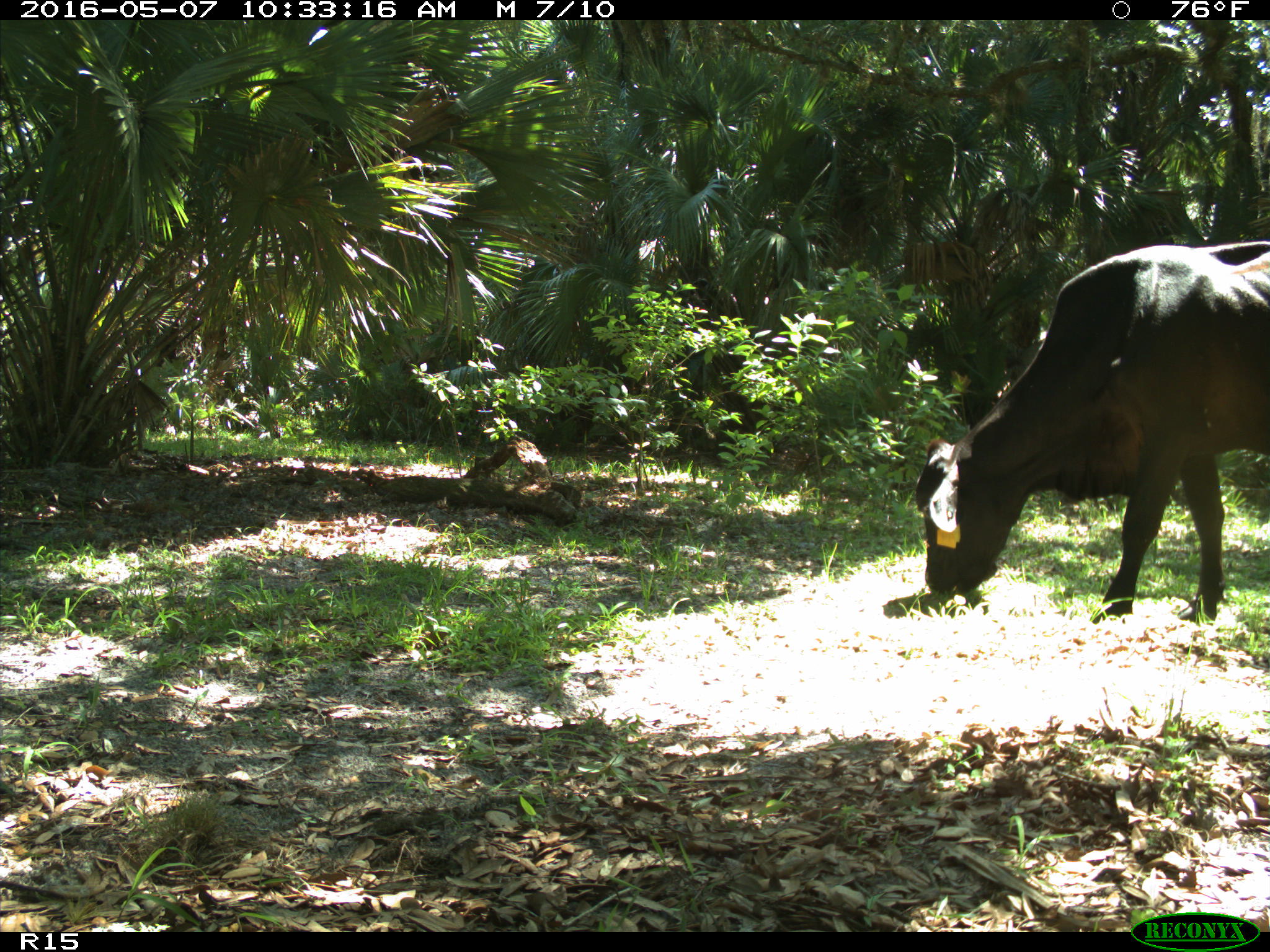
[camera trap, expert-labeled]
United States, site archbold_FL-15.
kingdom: Animalia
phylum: Chordata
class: Mammalia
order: Artiodactyla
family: Bovidae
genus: Bos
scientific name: Bos taurus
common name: domestic cow